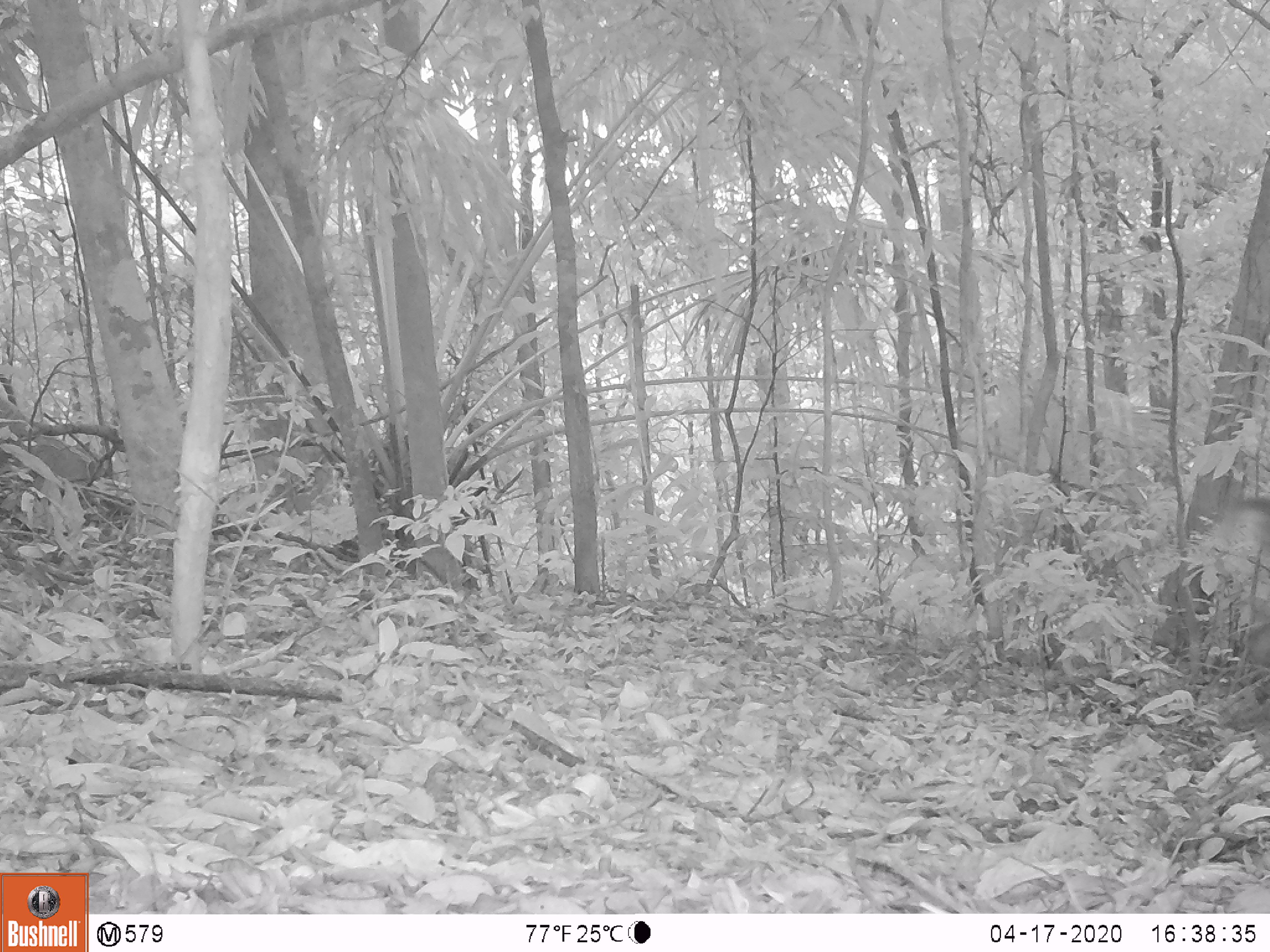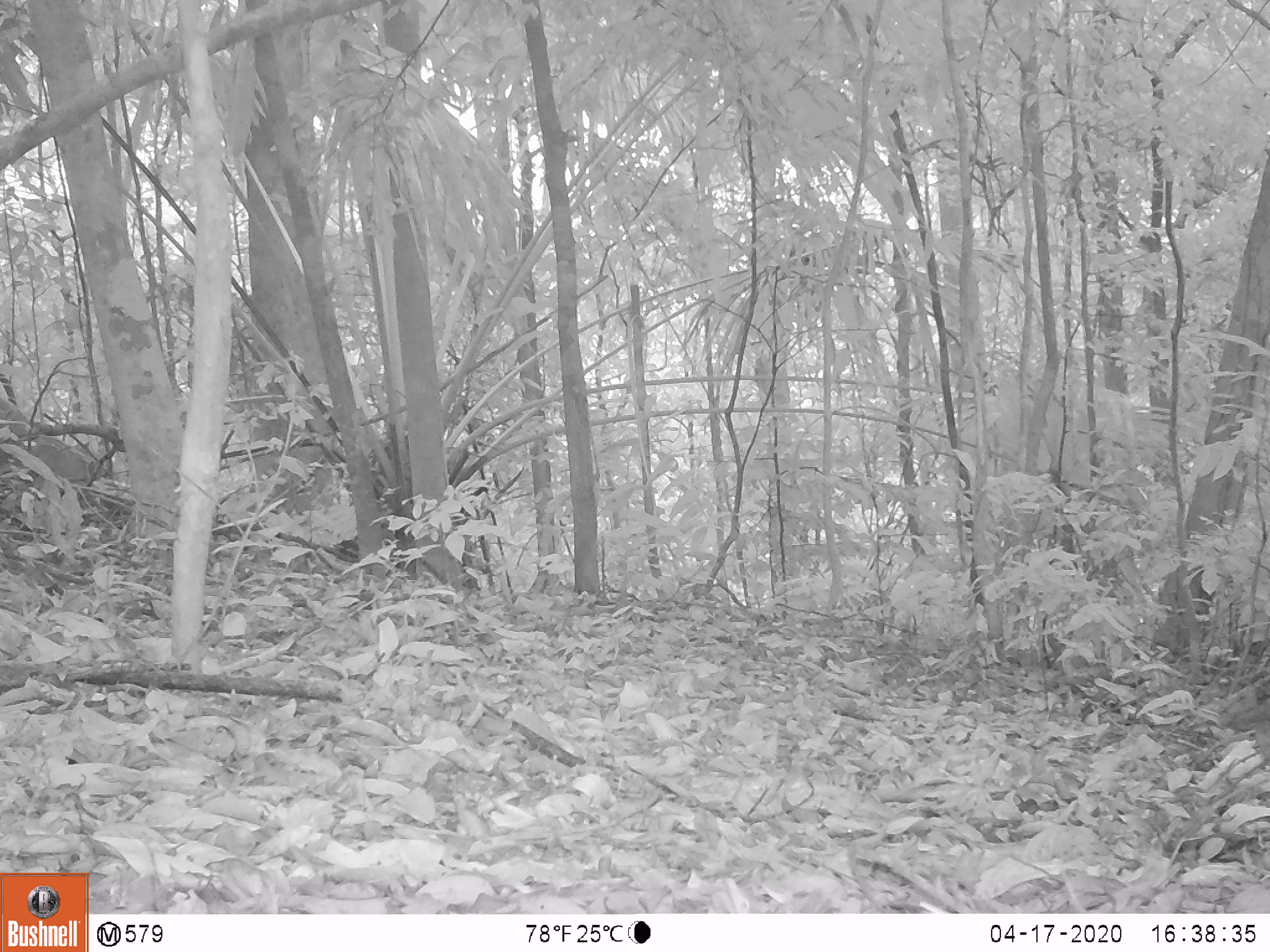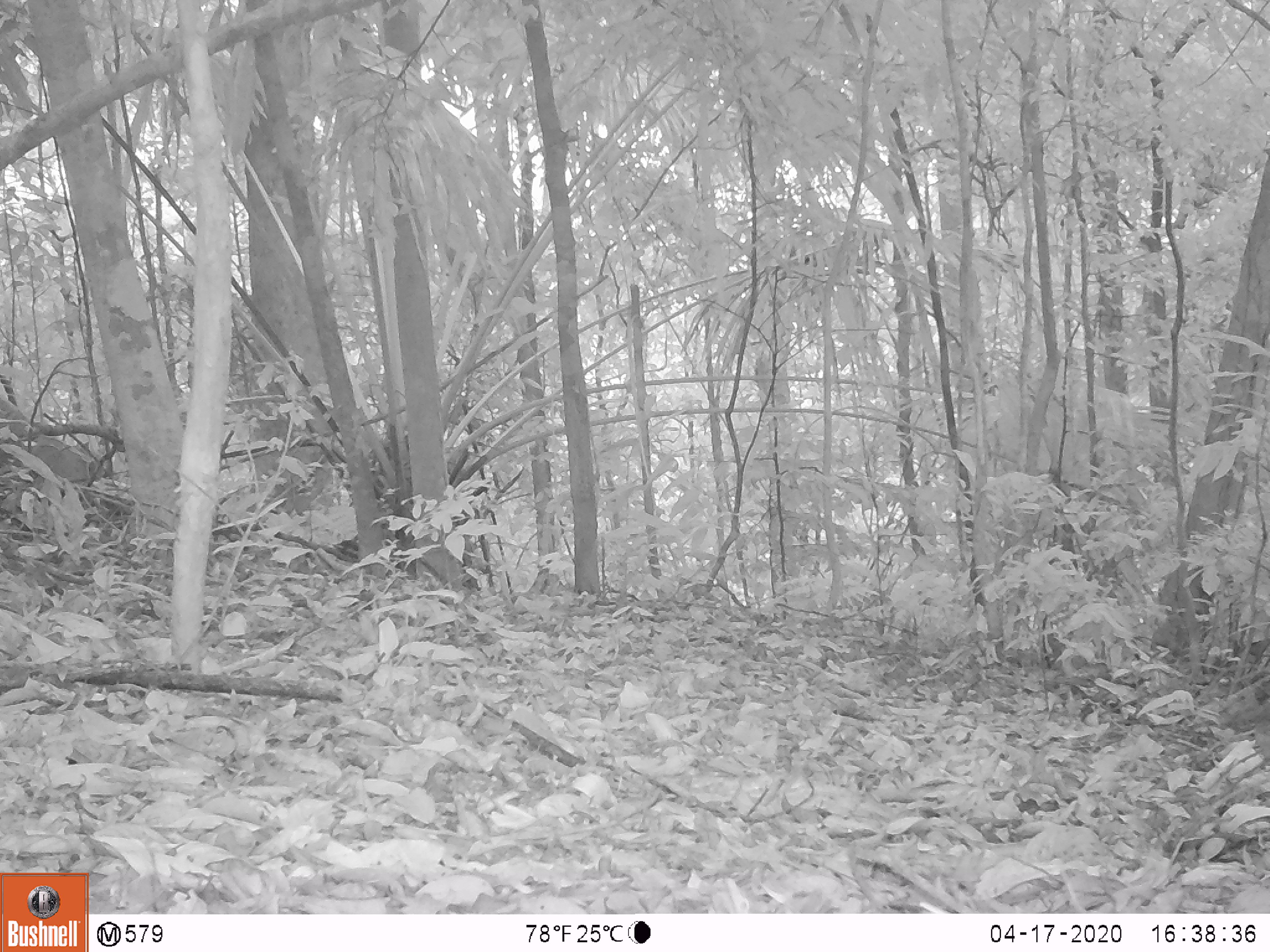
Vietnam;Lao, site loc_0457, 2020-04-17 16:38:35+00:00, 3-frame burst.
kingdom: Animalia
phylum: Chordata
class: Mammalia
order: Artiodactyla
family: Cervidae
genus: Muntiacus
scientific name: Muntiacus vuquangensis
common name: large-antlered muntjac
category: large antlered muntjac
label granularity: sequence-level